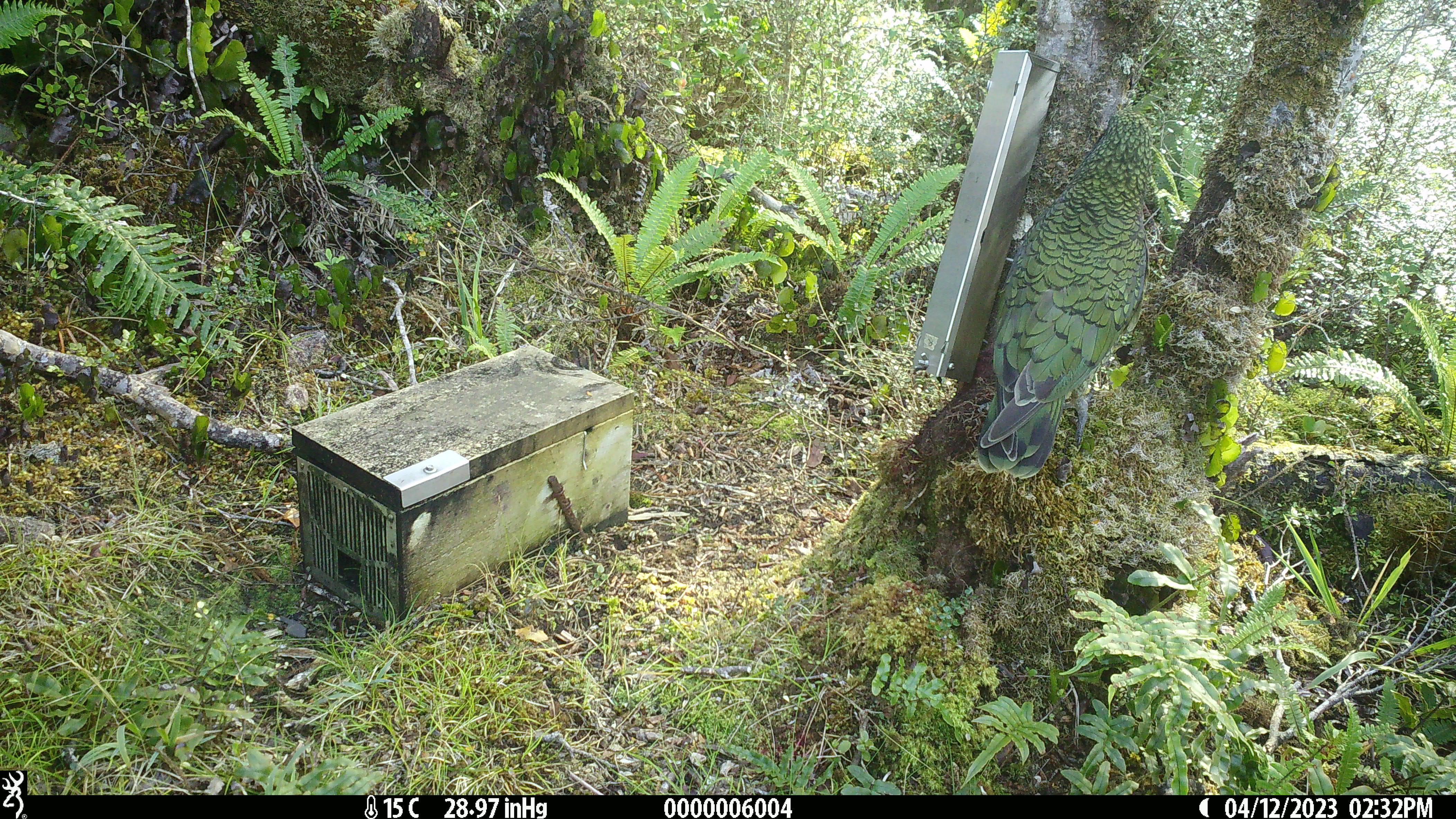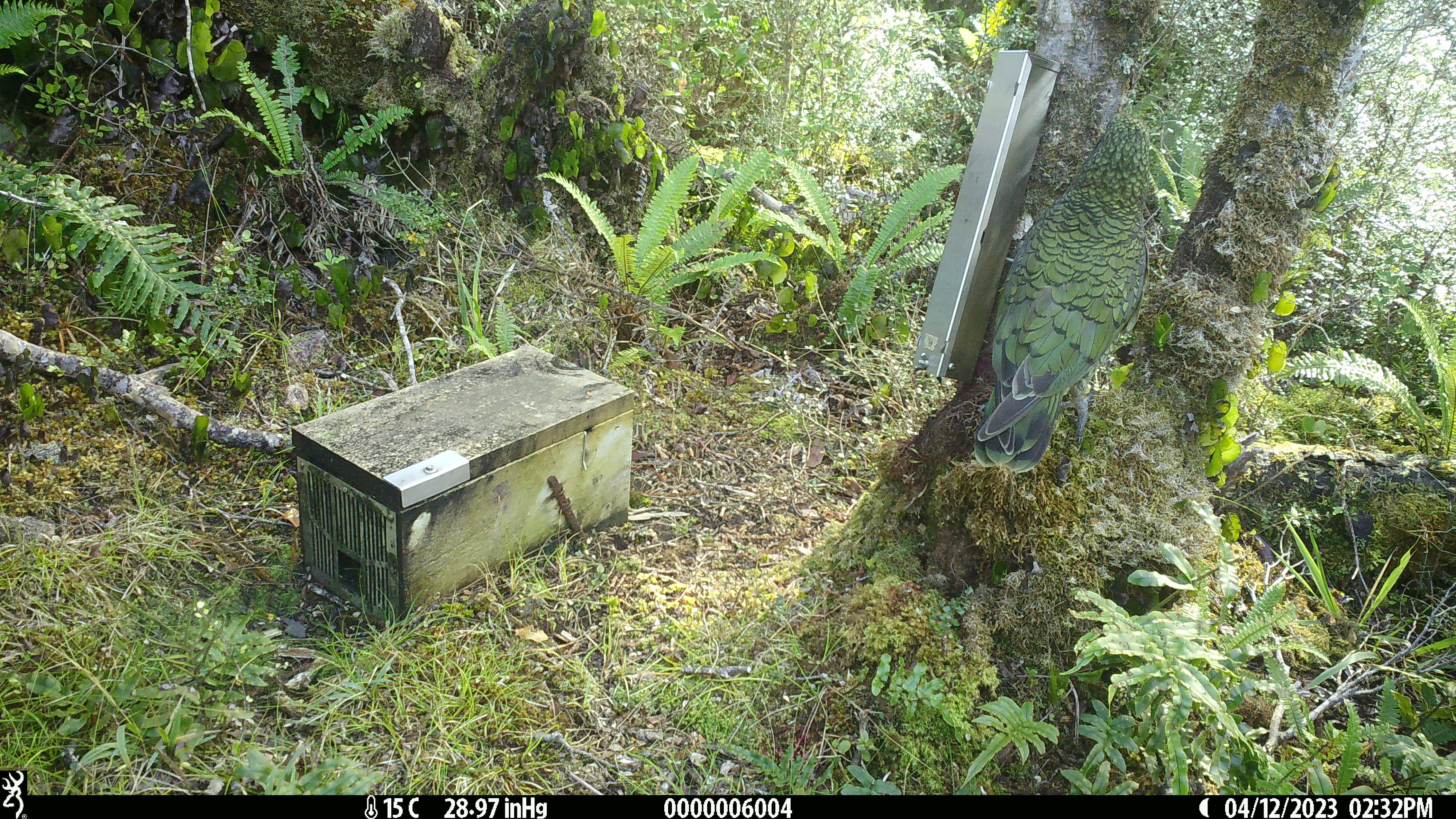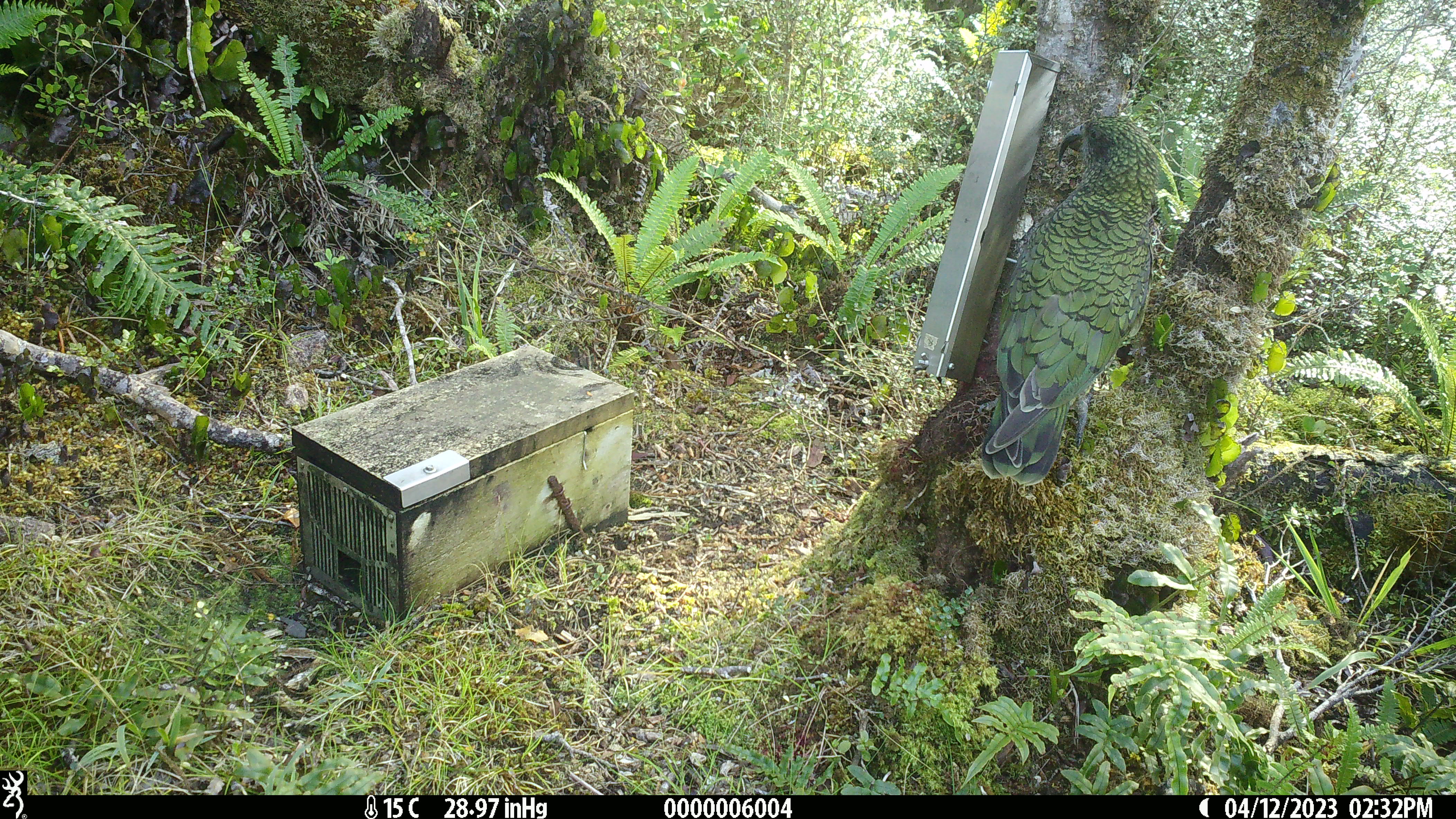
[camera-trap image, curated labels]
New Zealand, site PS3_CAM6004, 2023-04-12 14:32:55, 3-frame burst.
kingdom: Animalia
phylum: Chordata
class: Aves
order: Psittaciformes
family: Strigopidae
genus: Nestor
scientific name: Nestor notabilis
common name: kea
Kea (Nestor notabilis).